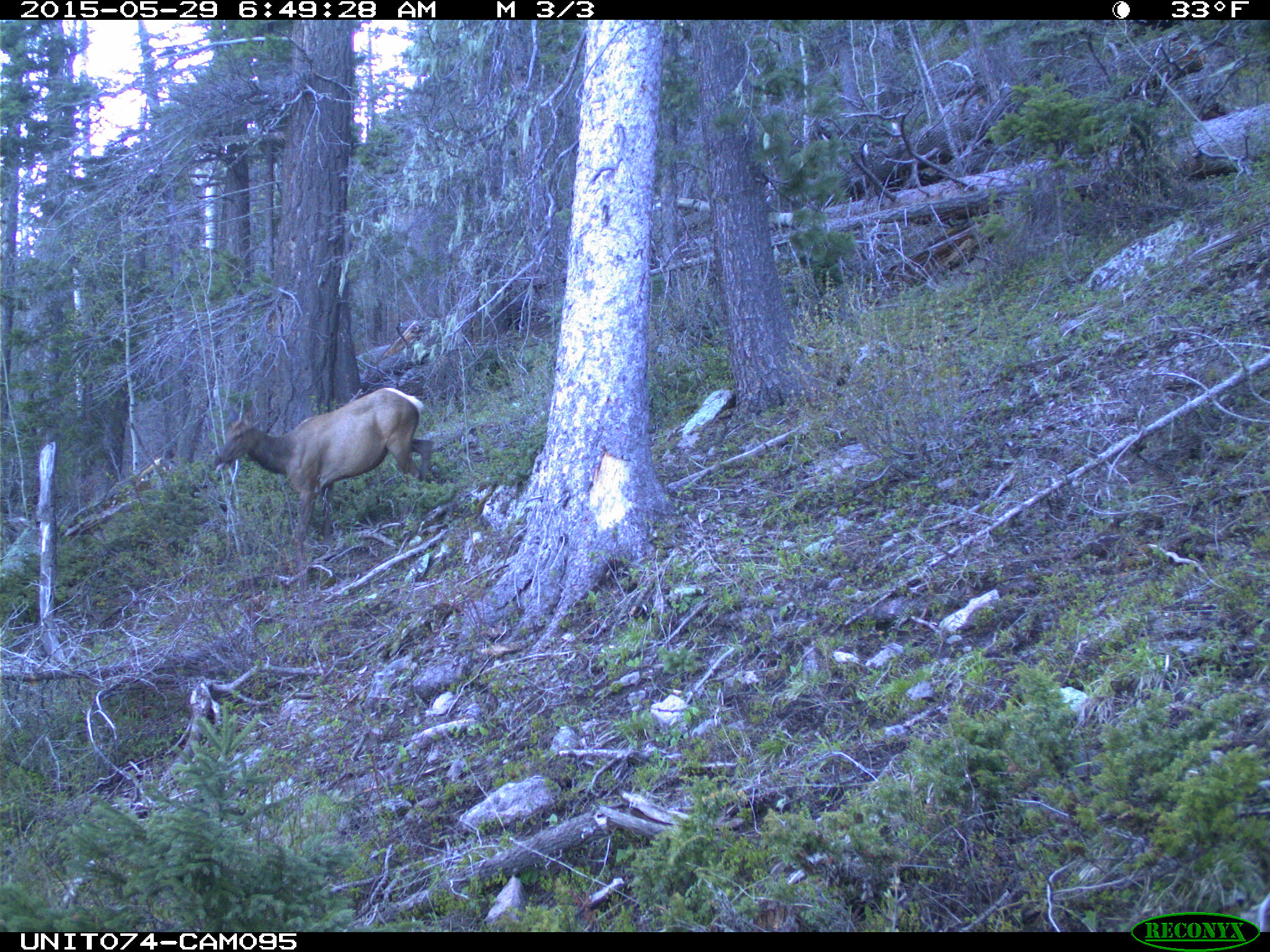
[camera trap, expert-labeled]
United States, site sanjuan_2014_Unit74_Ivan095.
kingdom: Animalia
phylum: Chordata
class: Mammalia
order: Artiodactyla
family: Cervidae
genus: Cervus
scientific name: Cervus elaphus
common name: red deer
Cervus elaphus (red deer).